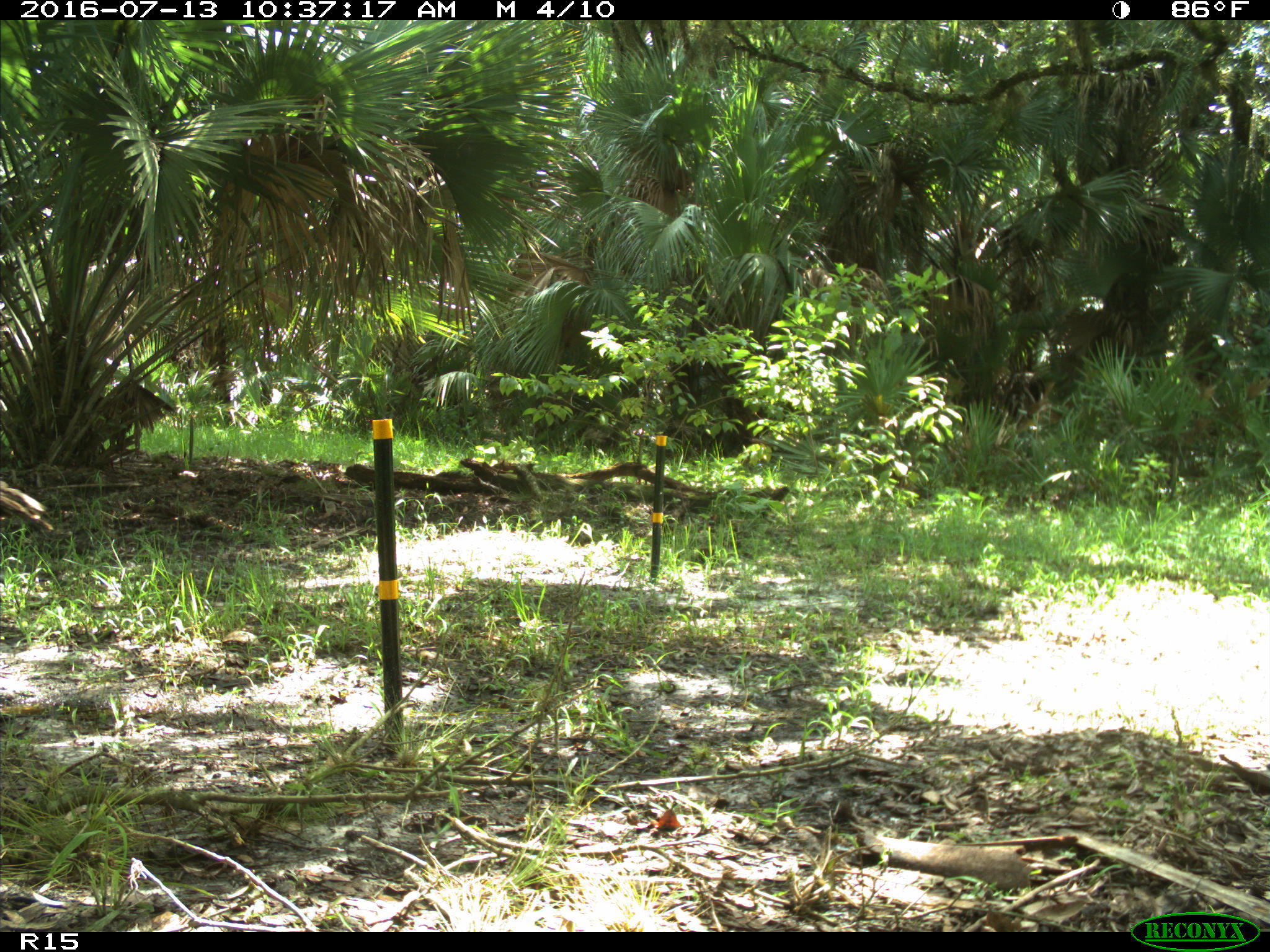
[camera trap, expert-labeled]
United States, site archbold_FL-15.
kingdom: Animalia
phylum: Chordata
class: Aves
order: Galliformes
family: Phasianidae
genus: Meleagris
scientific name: Meleagris gallopavo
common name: wild turkey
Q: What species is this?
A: Meleagris gallopavo (wild turkey).